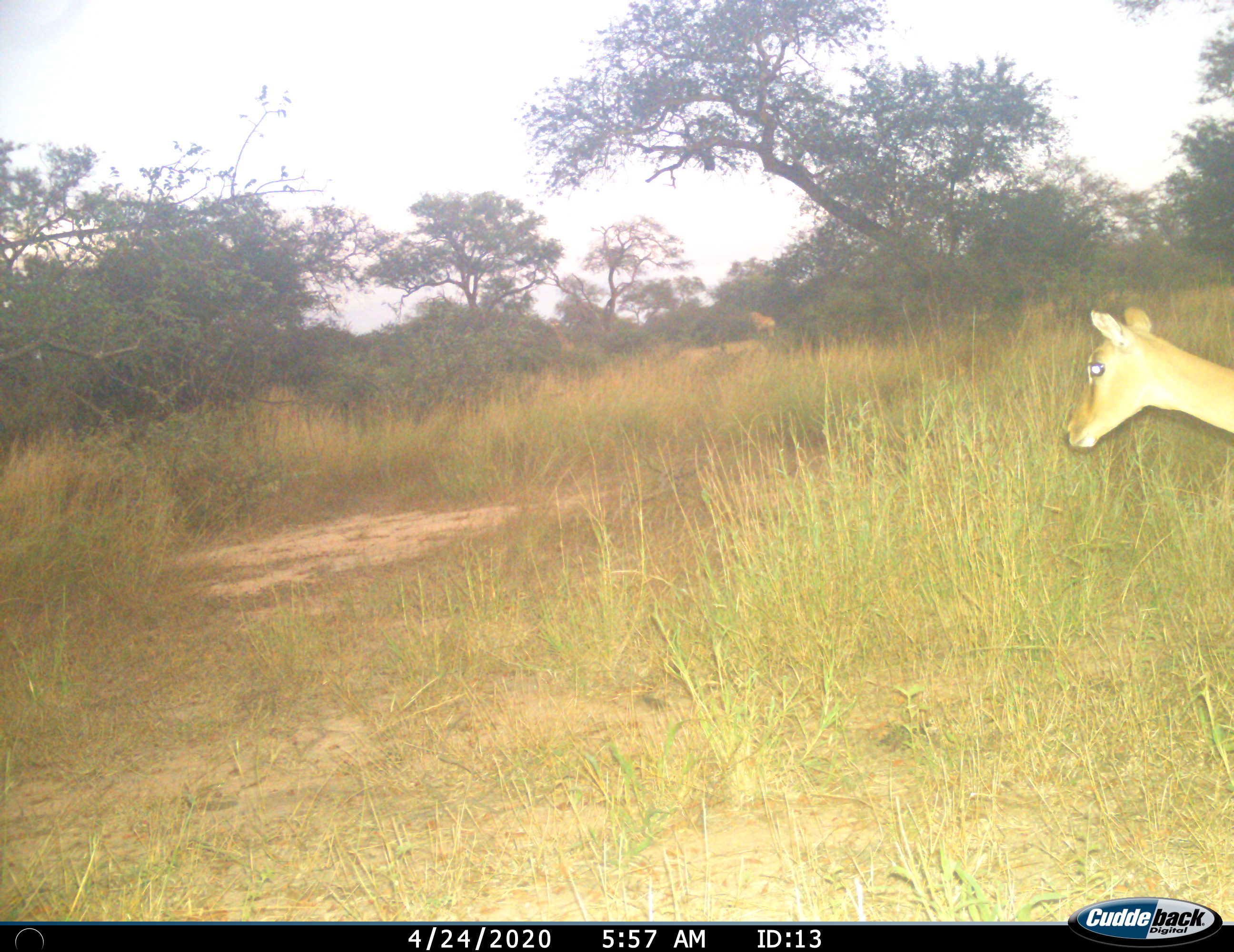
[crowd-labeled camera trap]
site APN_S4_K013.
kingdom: Animalia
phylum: Chordata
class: Mammalia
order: Artiodactyla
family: Bovidae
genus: Aepyceros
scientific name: Aepyceros melampus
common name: impala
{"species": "impala (Aepyceros melampus)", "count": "1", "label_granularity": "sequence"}